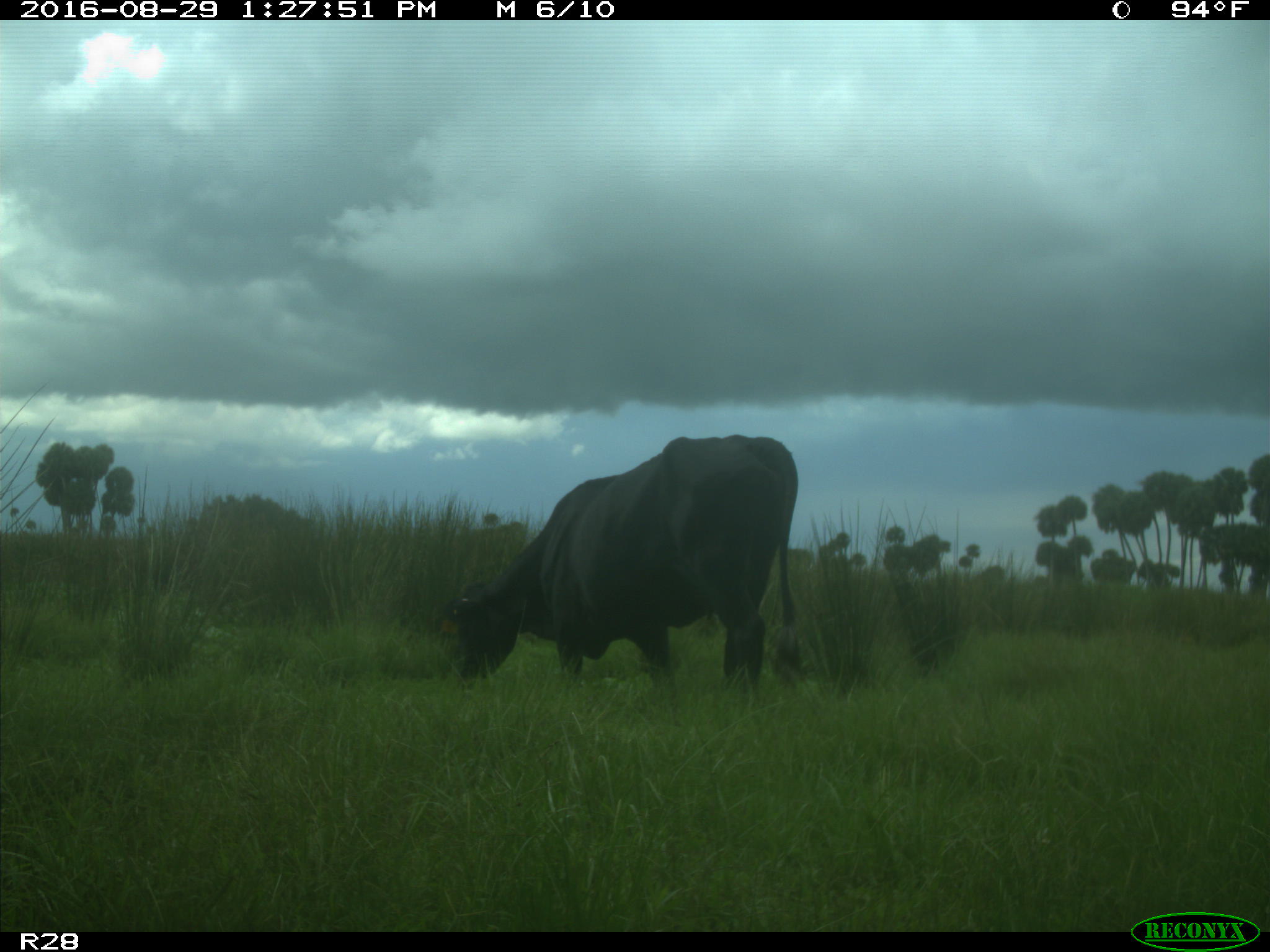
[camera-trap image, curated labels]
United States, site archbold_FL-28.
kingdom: Animalia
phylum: Chordata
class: Mammalia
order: Artiodactyla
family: Bovidae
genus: Bos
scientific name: Bos taurus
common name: domestic cow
Bos taurus (domestic cow).